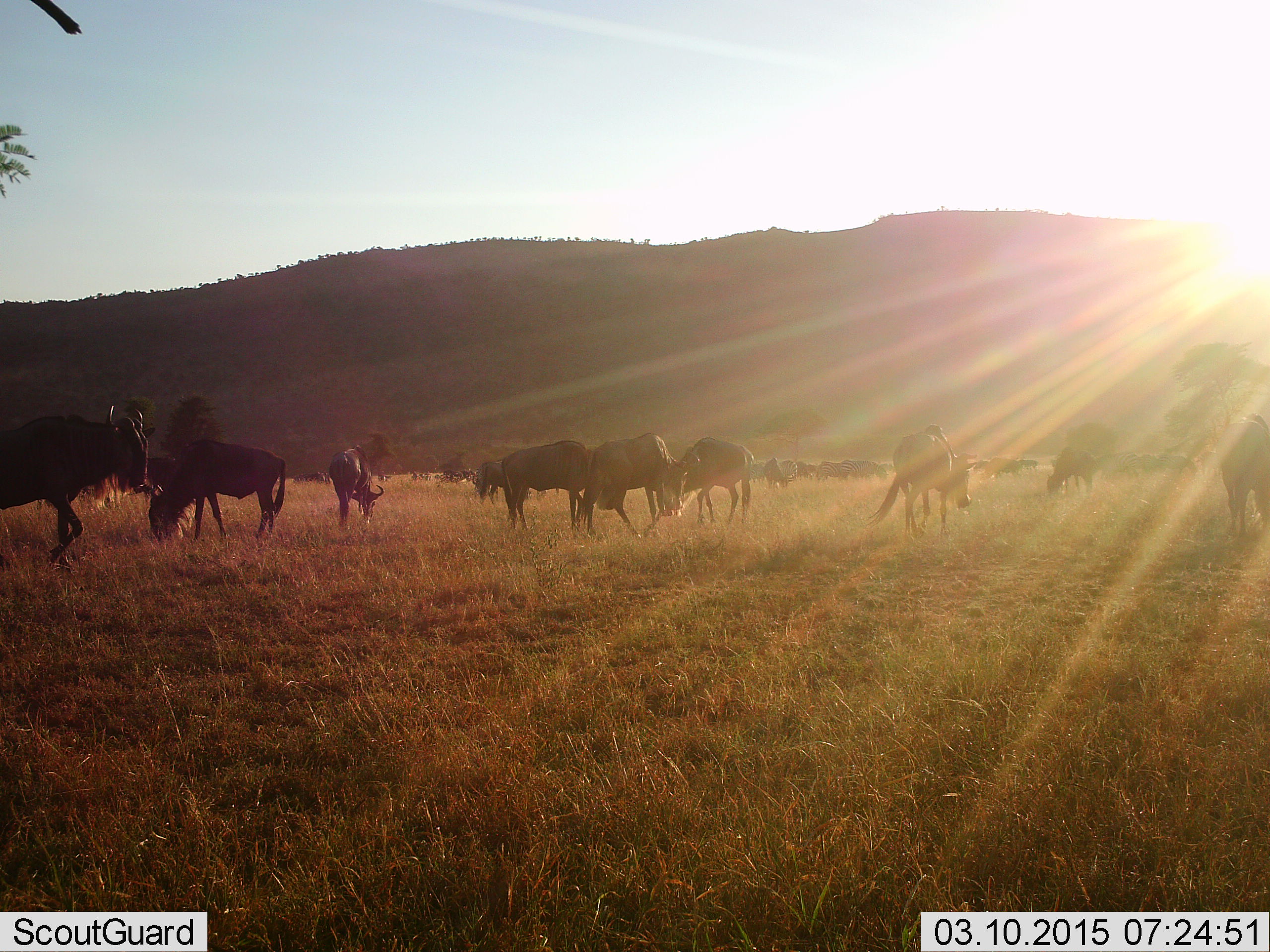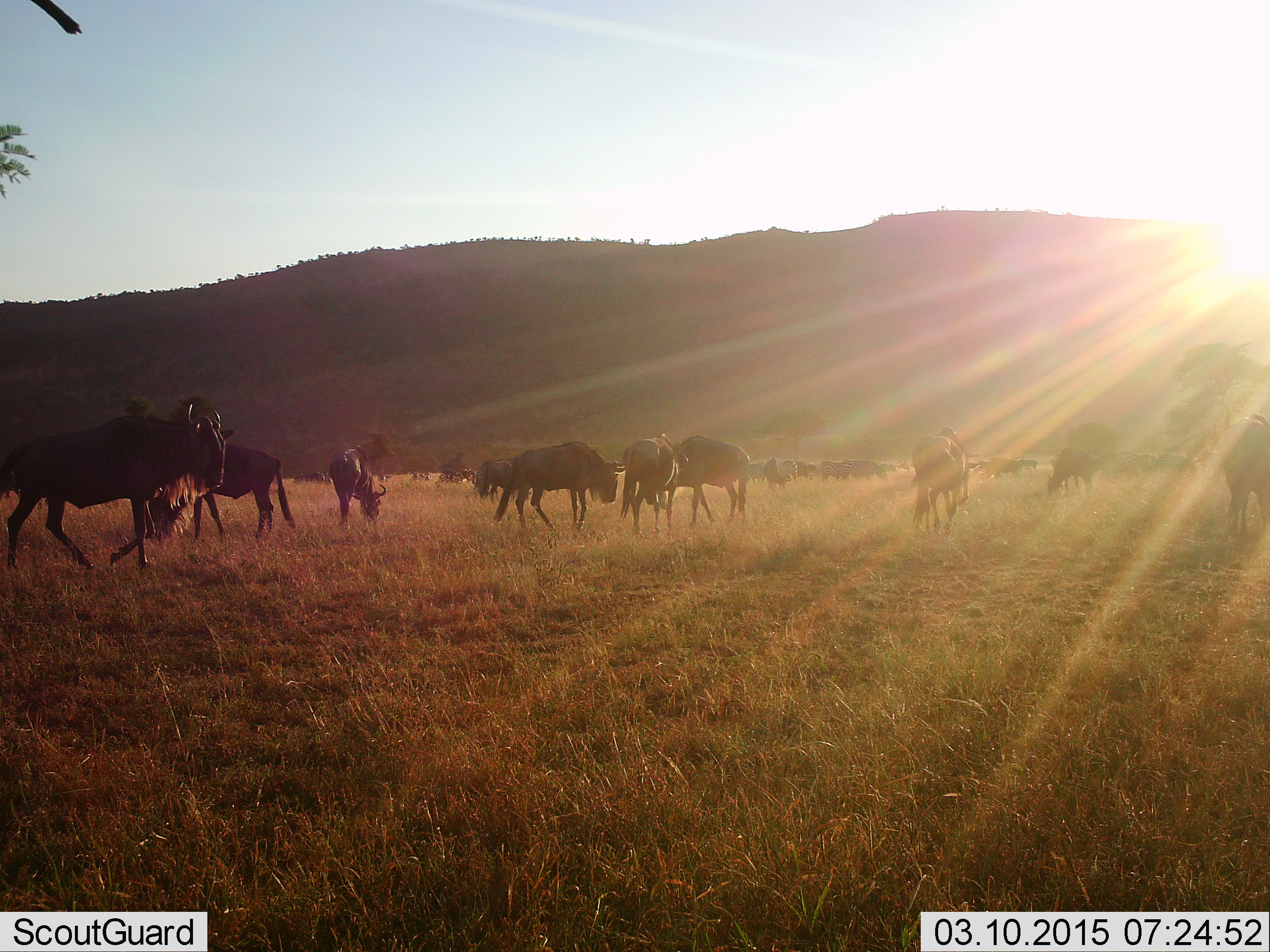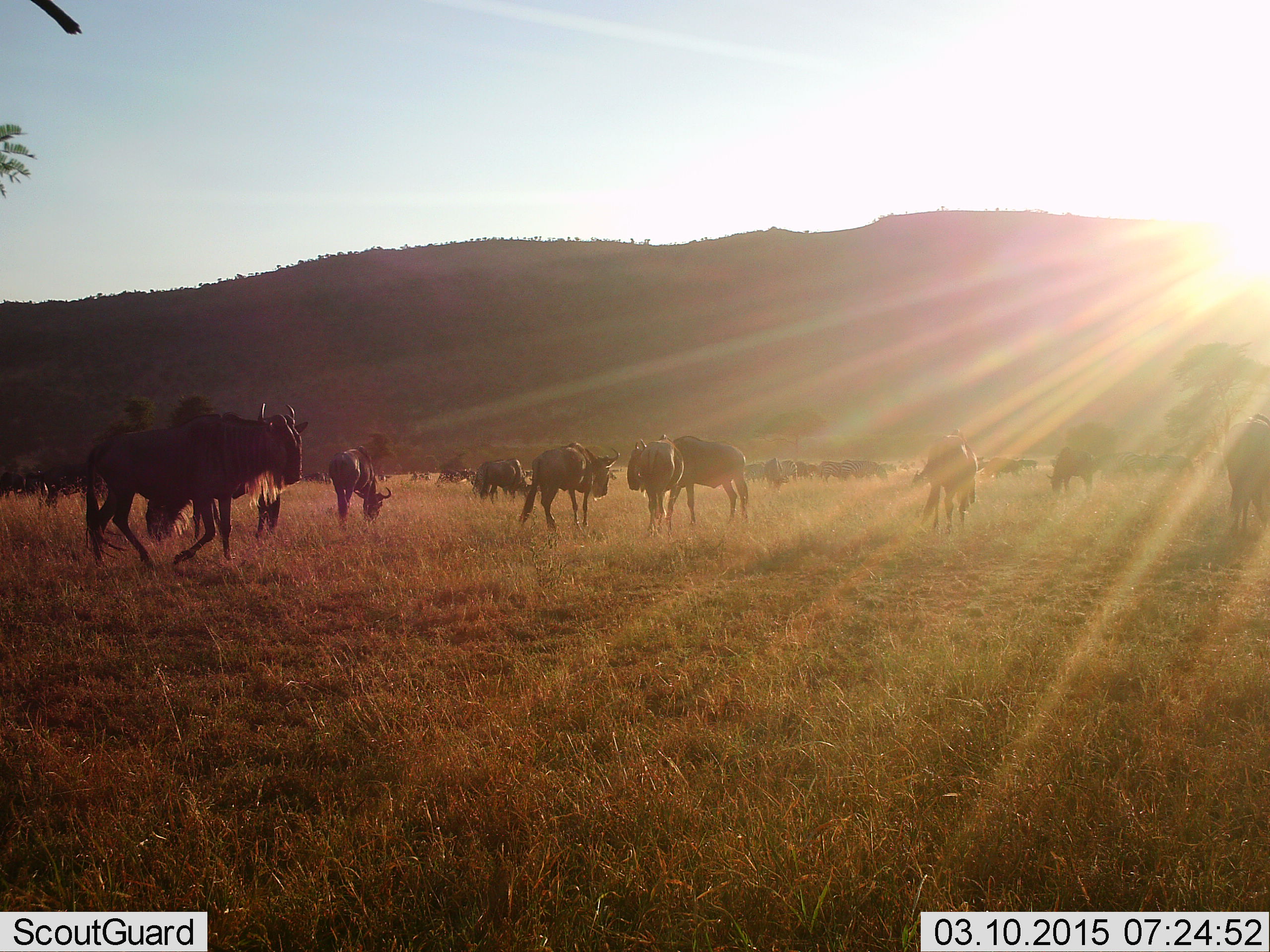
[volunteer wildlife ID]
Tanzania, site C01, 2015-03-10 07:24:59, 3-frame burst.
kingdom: Animalia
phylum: Chordata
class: Mammalia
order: Artiodactyla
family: Bovidae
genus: Connochaetes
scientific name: Connochaetes taurinus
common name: blue wildebeest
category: wildebeest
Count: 11-50.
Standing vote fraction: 50%.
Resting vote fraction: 0%.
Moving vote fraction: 100%.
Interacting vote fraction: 0%.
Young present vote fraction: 0%.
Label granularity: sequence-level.